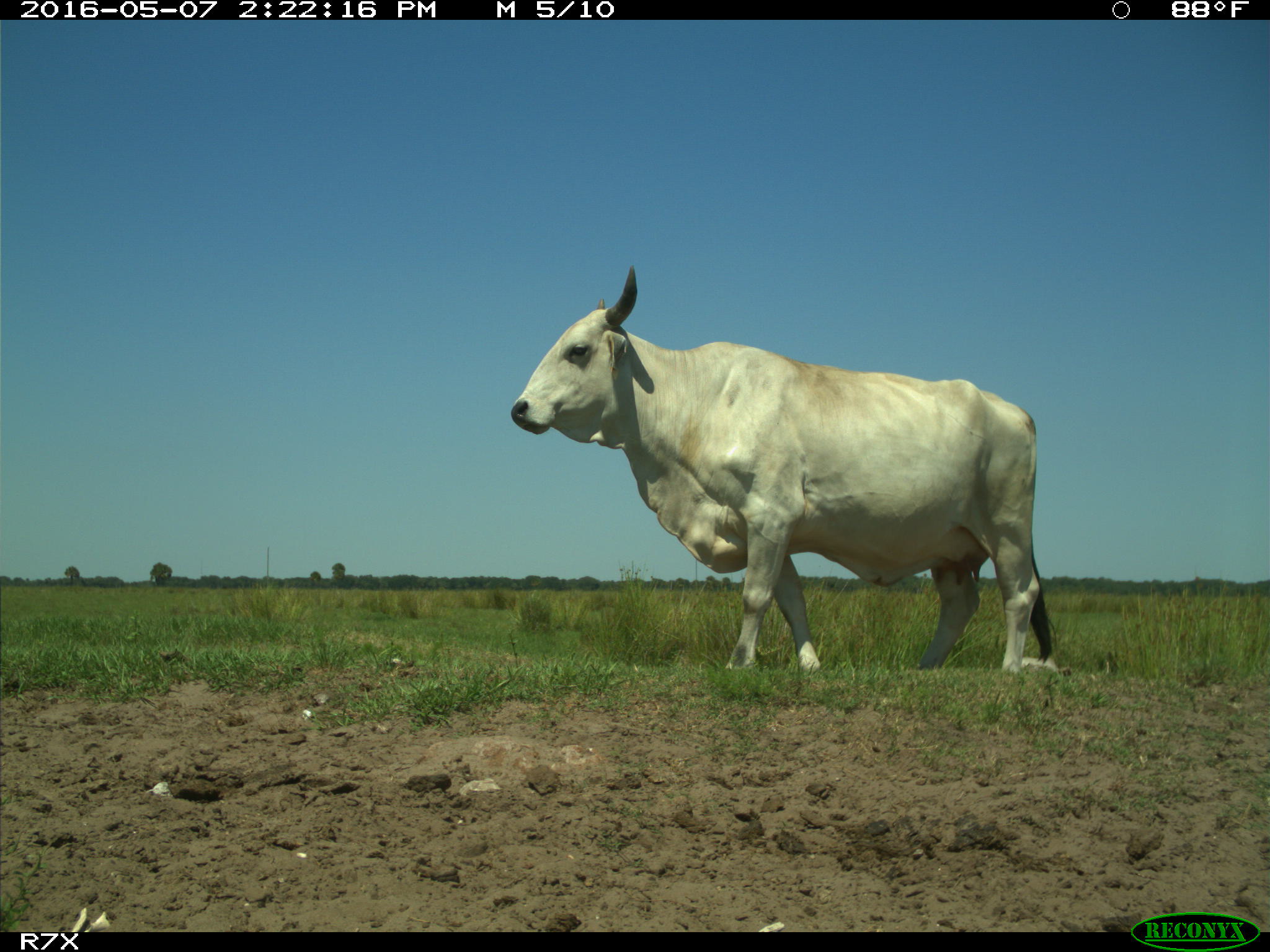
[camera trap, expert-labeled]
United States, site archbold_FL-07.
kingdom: Animalia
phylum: Chordata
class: Mammalia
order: Artiodactyla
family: Bovidae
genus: Bos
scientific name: Bos taurus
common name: domestic cow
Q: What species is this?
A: Bos taurus (domestic cow).